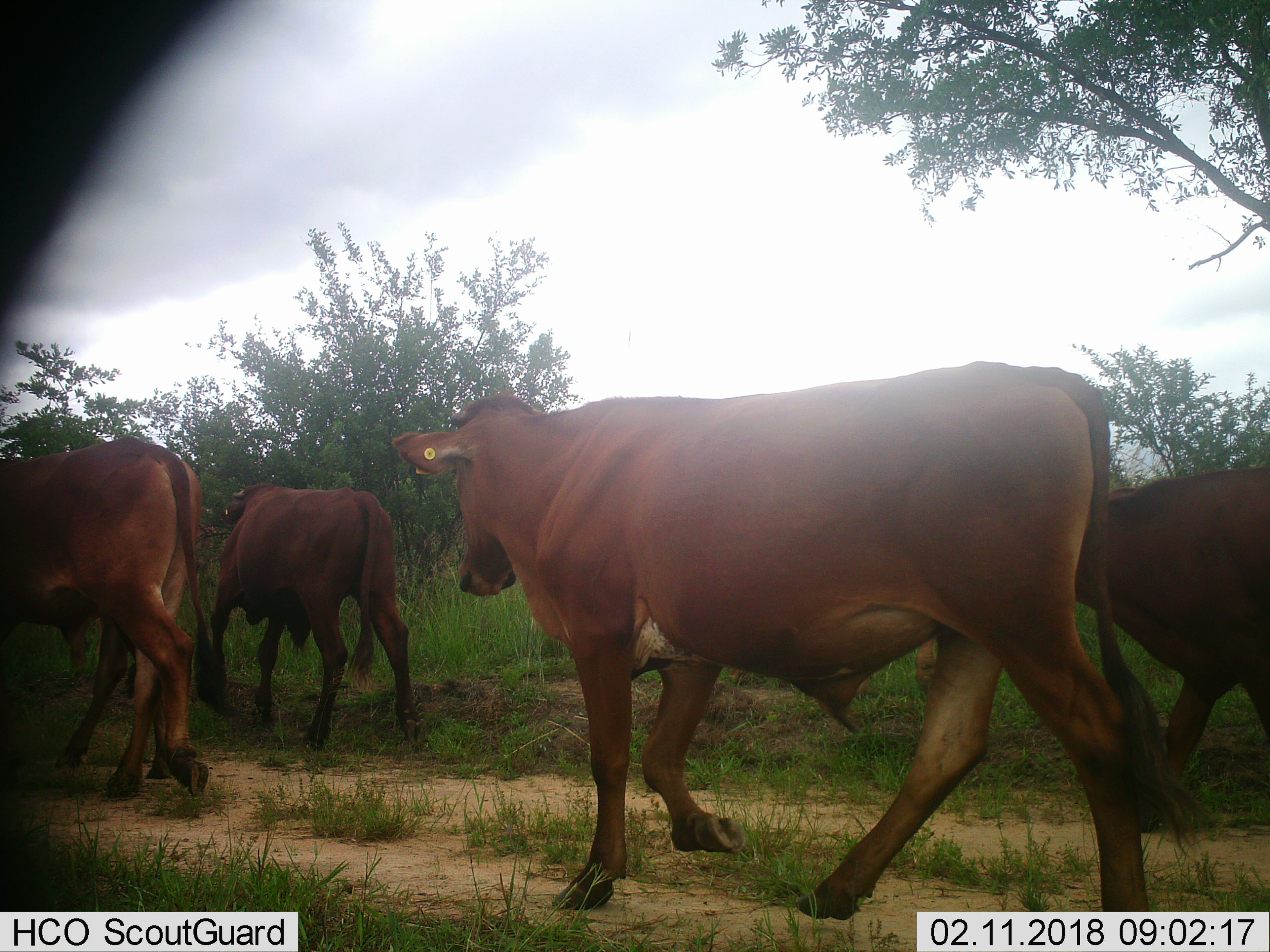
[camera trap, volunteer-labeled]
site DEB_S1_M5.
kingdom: Animalia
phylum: Chordata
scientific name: Vertebrata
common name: domestic animal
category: domesticanimal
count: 5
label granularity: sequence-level